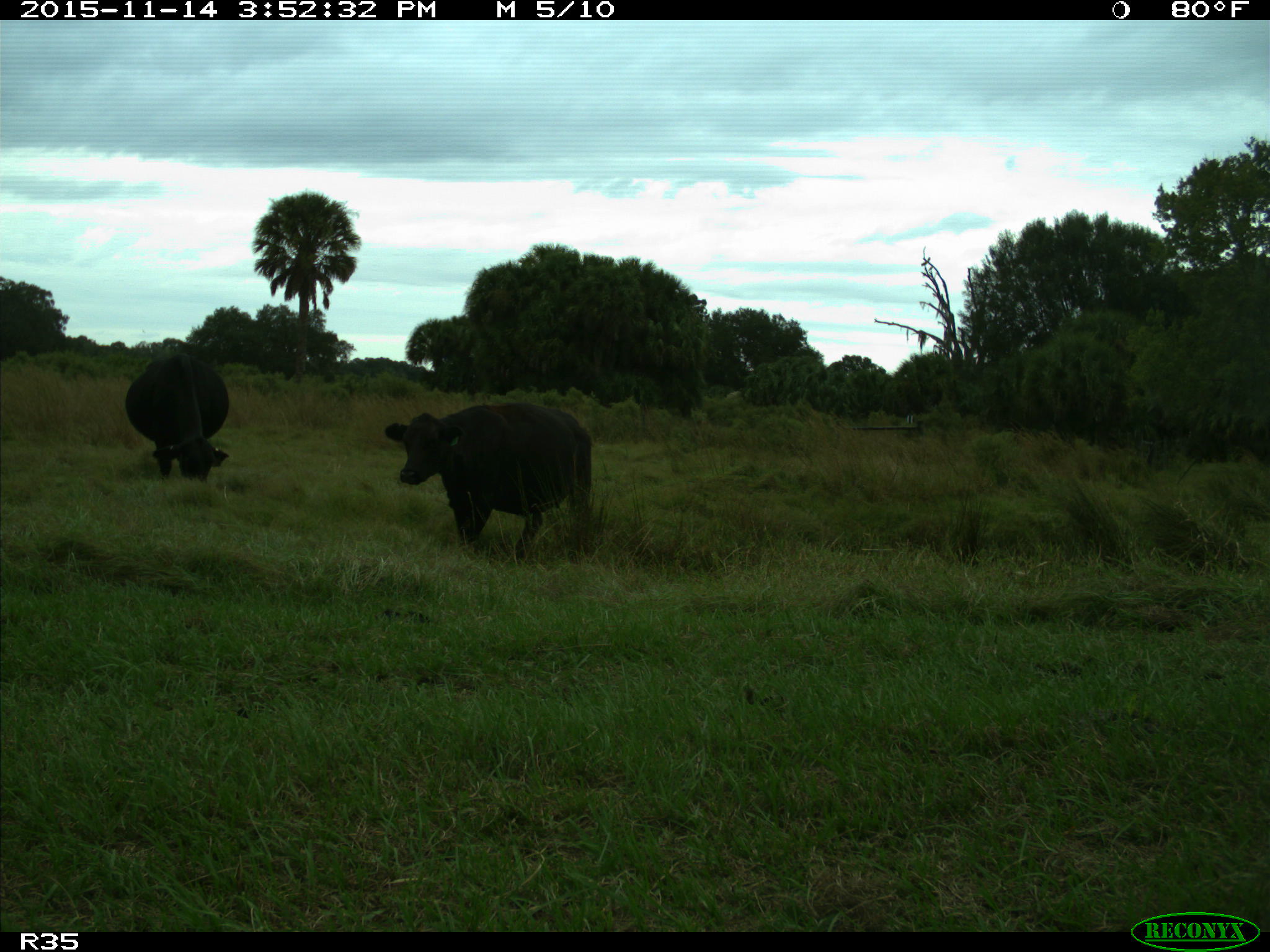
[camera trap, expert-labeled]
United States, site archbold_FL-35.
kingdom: Animalia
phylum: Chordata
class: Mammalia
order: Artiodactyla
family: Bovidae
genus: Bos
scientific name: Bos taurus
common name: domestic cow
Bos taurus (domestic cow).